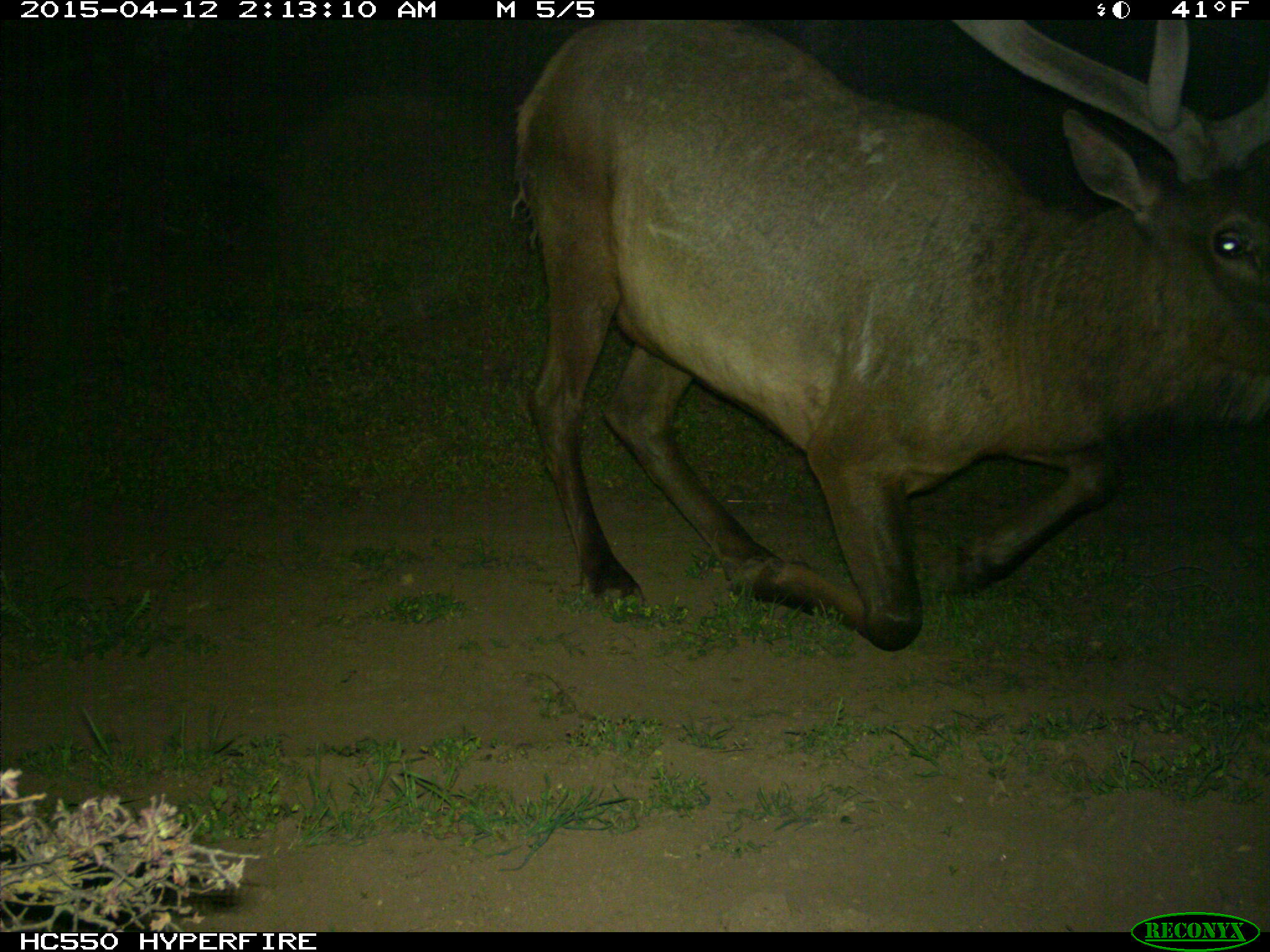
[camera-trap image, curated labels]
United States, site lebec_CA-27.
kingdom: Animalia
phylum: Chordata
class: Mammalia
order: Artiodactyla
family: Cervidae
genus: Cervus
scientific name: Cervus canadensis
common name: elk